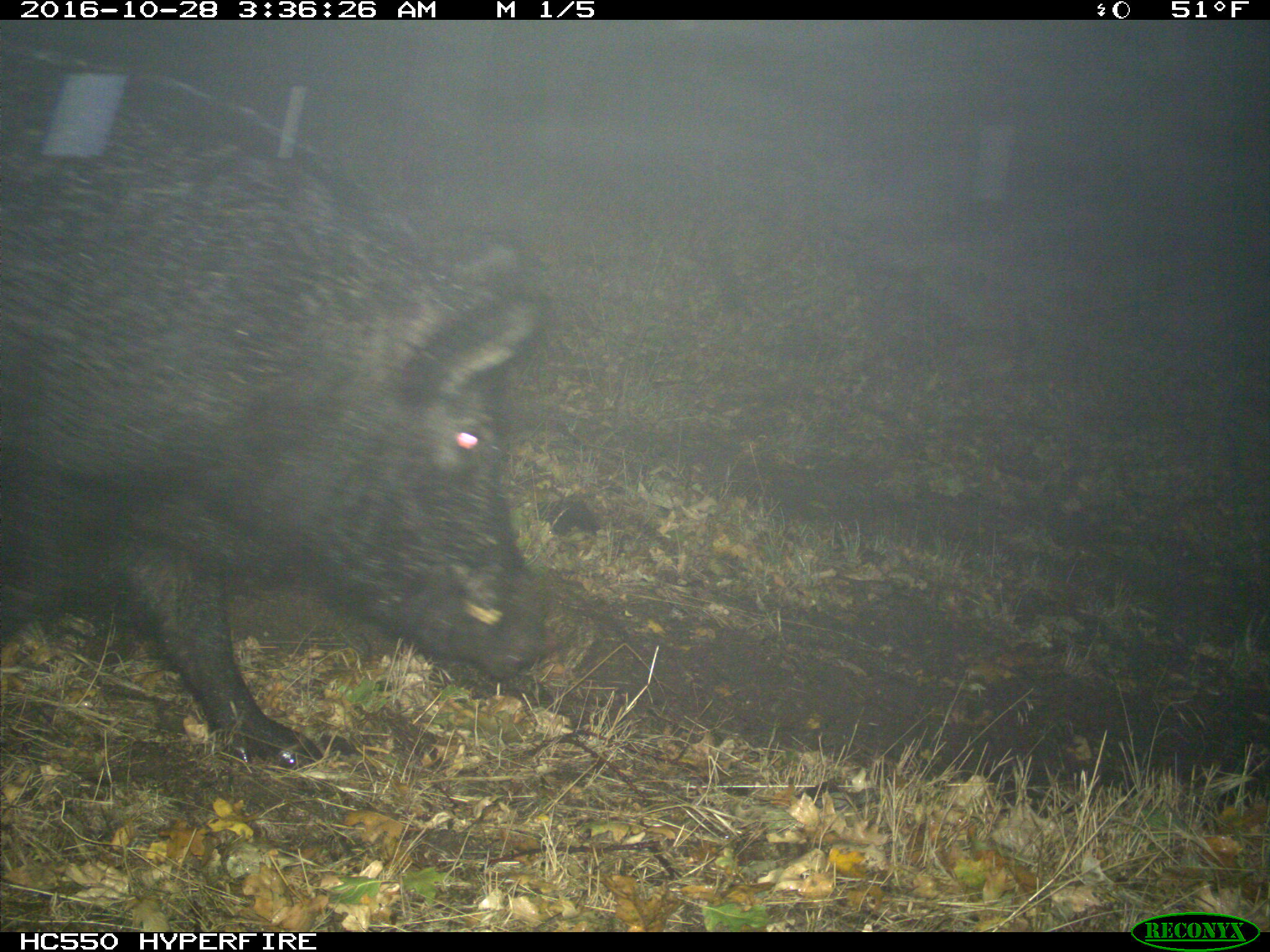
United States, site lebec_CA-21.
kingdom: Animalia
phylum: Chordata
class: Mammalia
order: Artiodactyla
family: Suidae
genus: Sus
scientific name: Sus scrofa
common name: wild boar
Sus scrofa (wild boar).